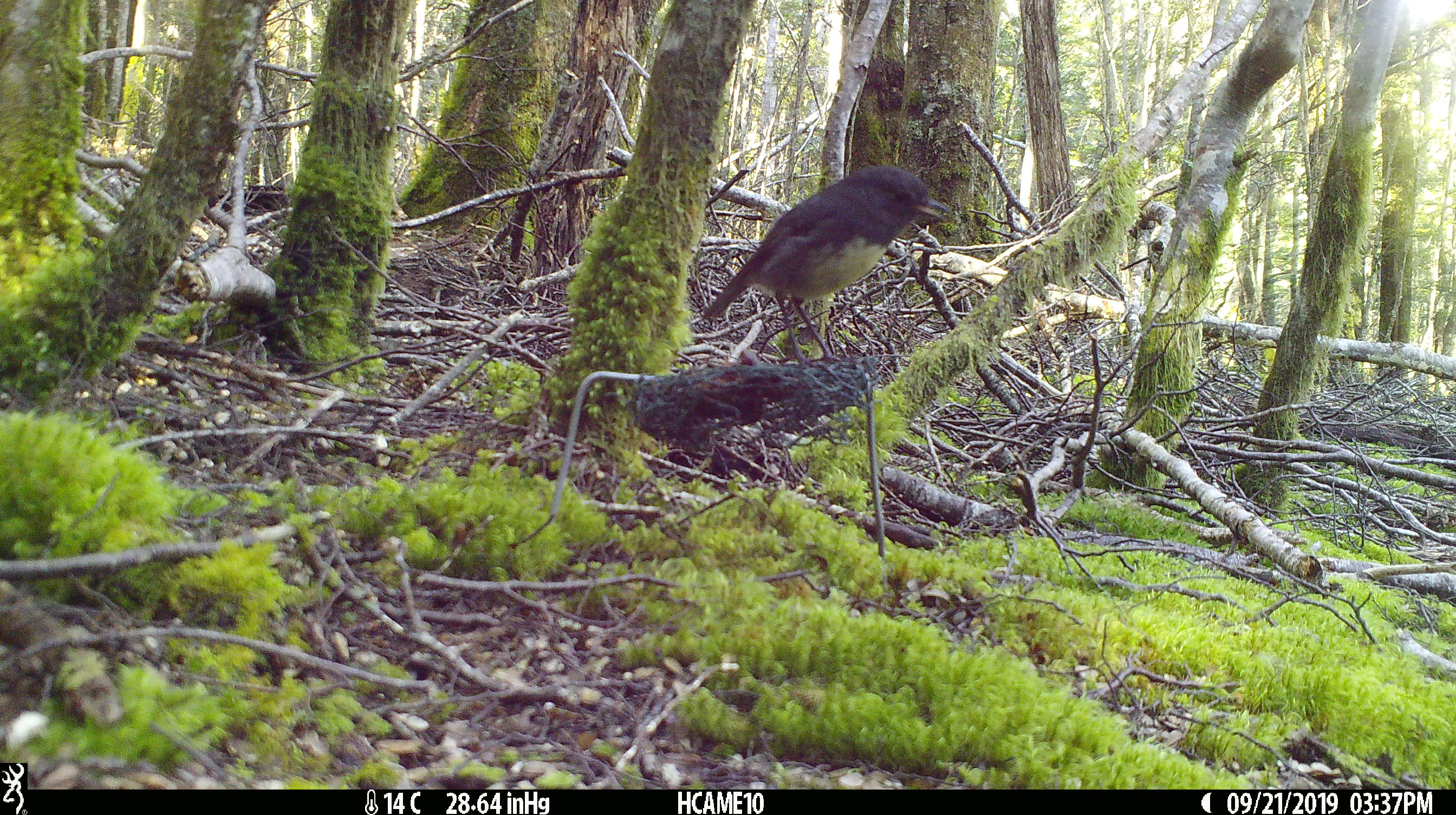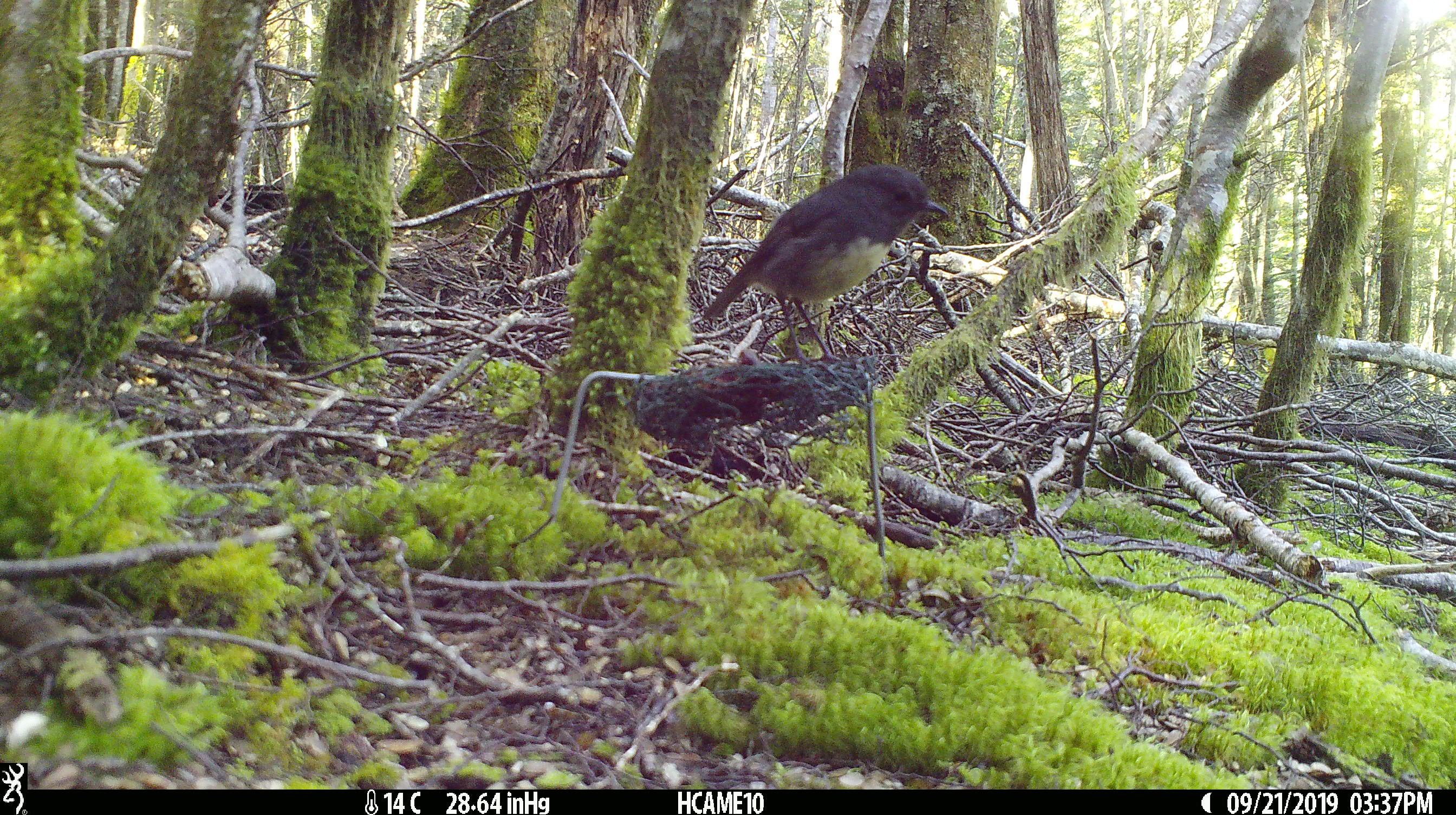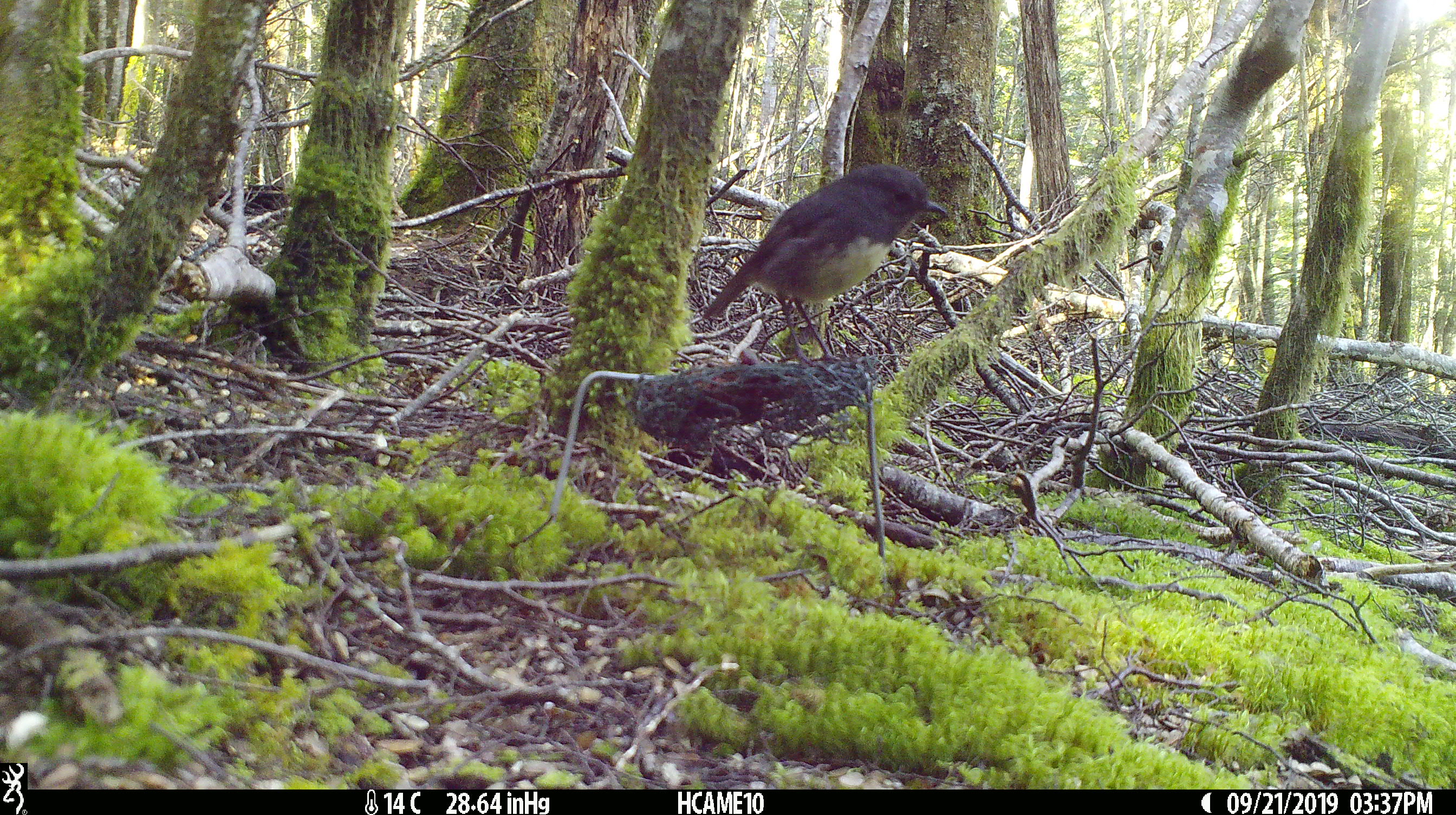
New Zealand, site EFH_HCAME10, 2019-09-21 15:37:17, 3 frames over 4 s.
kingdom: Animalia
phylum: Chordata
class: Aves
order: Passeriformes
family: Petroicidae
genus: Petroica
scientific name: Petroica australis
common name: new zealand robin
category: robin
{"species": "robin (new zealand robin) (Petroica australis)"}